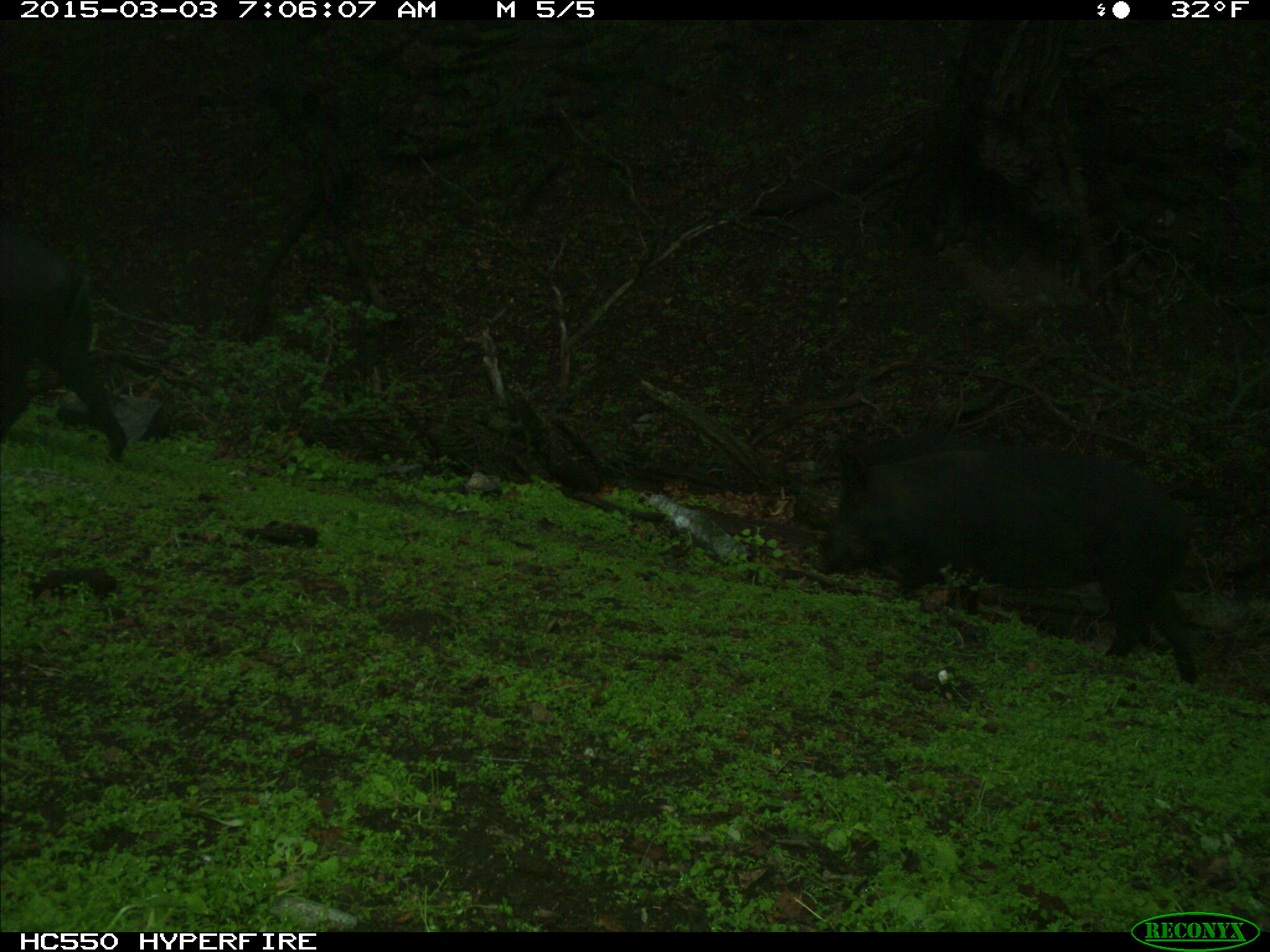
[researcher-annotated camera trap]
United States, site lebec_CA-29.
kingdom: Animalia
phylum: Chordata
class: Mammalia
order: Artiodactyla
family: Suidae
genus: Sus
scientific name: Sus scrofa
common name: wild boar